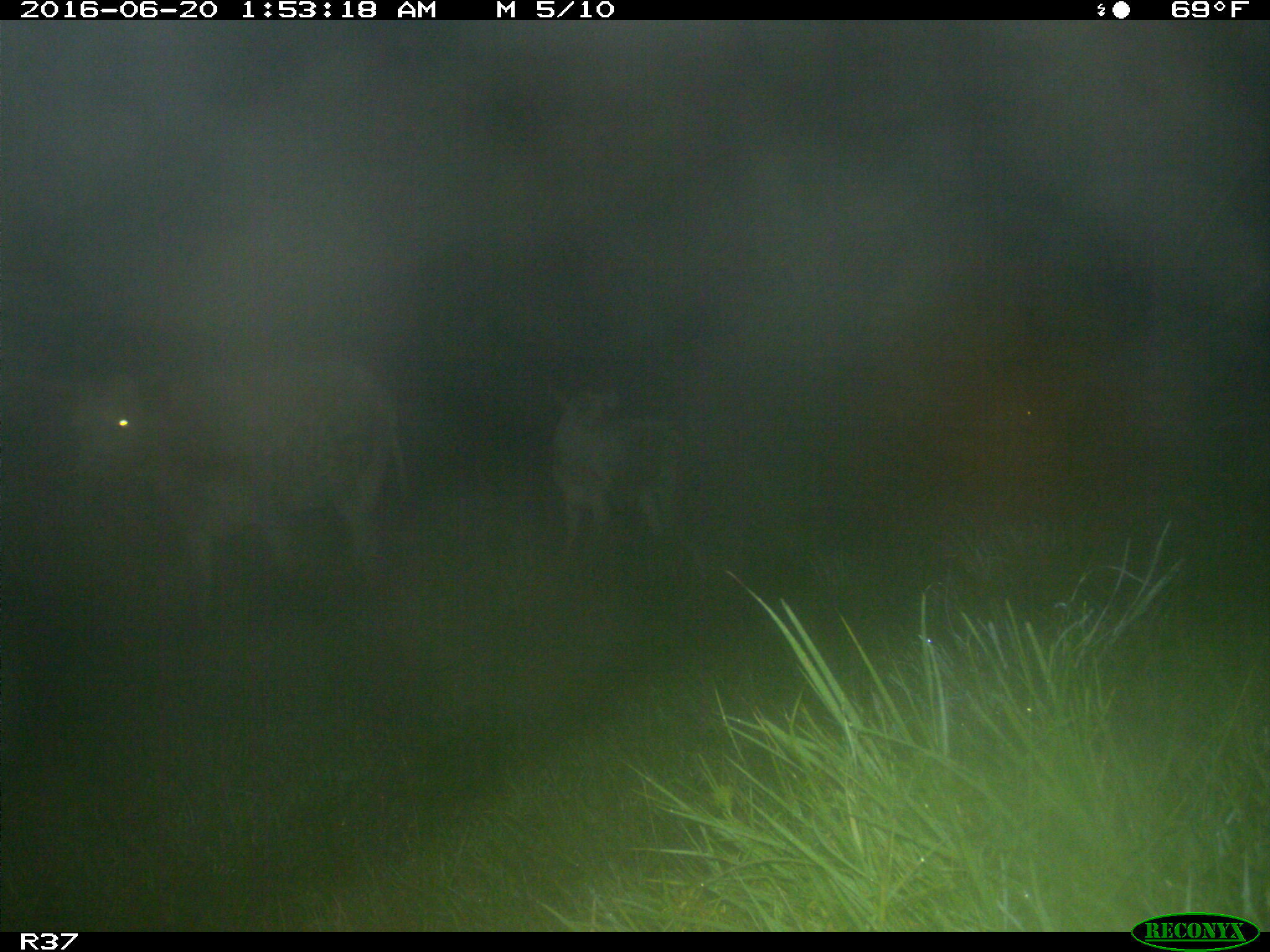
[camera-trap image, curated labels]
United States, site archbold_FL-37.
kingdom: Animalia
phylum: Chordata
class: Mammalia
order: Artiodactyla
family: Bovidae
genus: Bos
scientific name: Bos taurus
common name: domestic cow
Bos taurus (domestic cow).